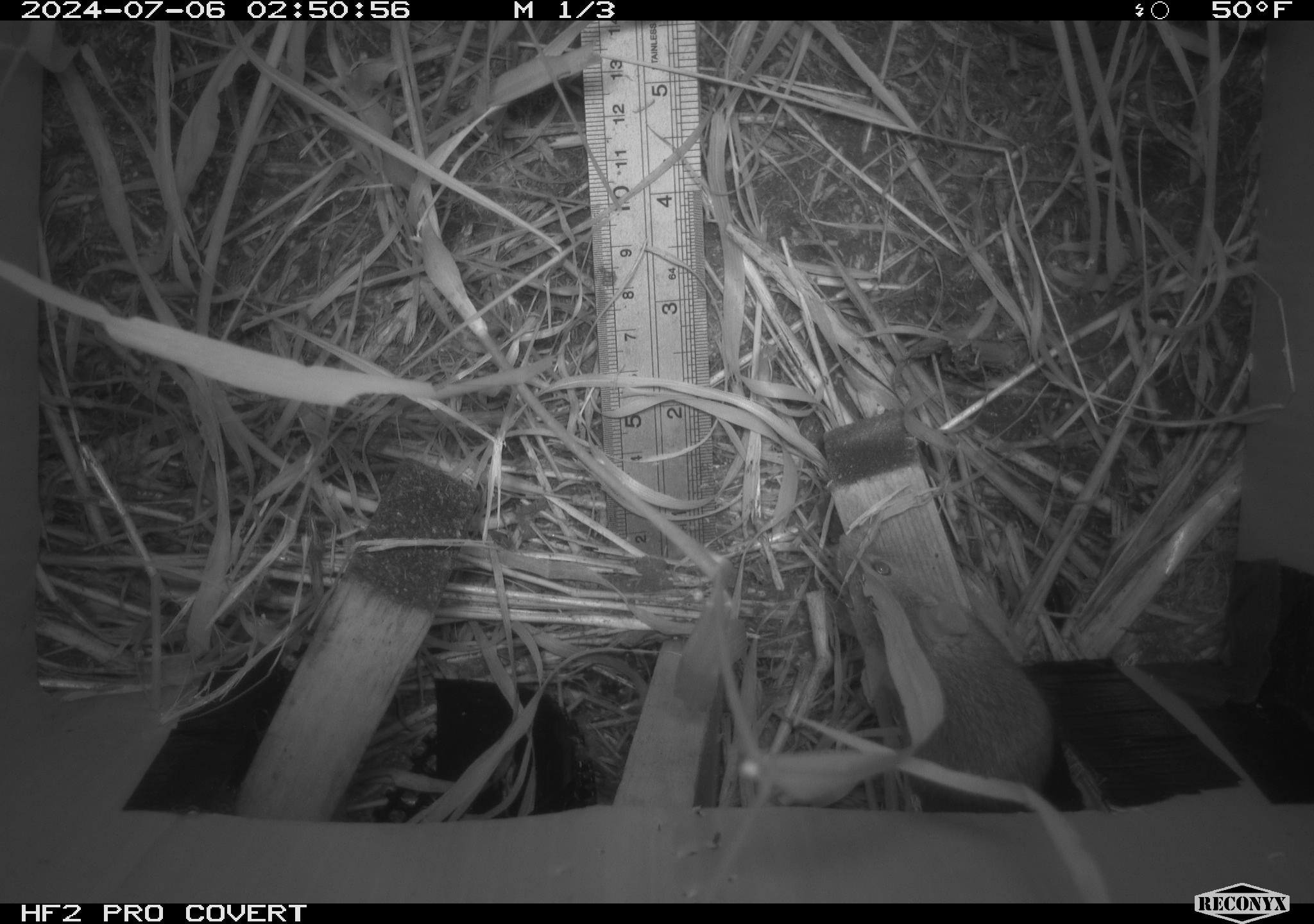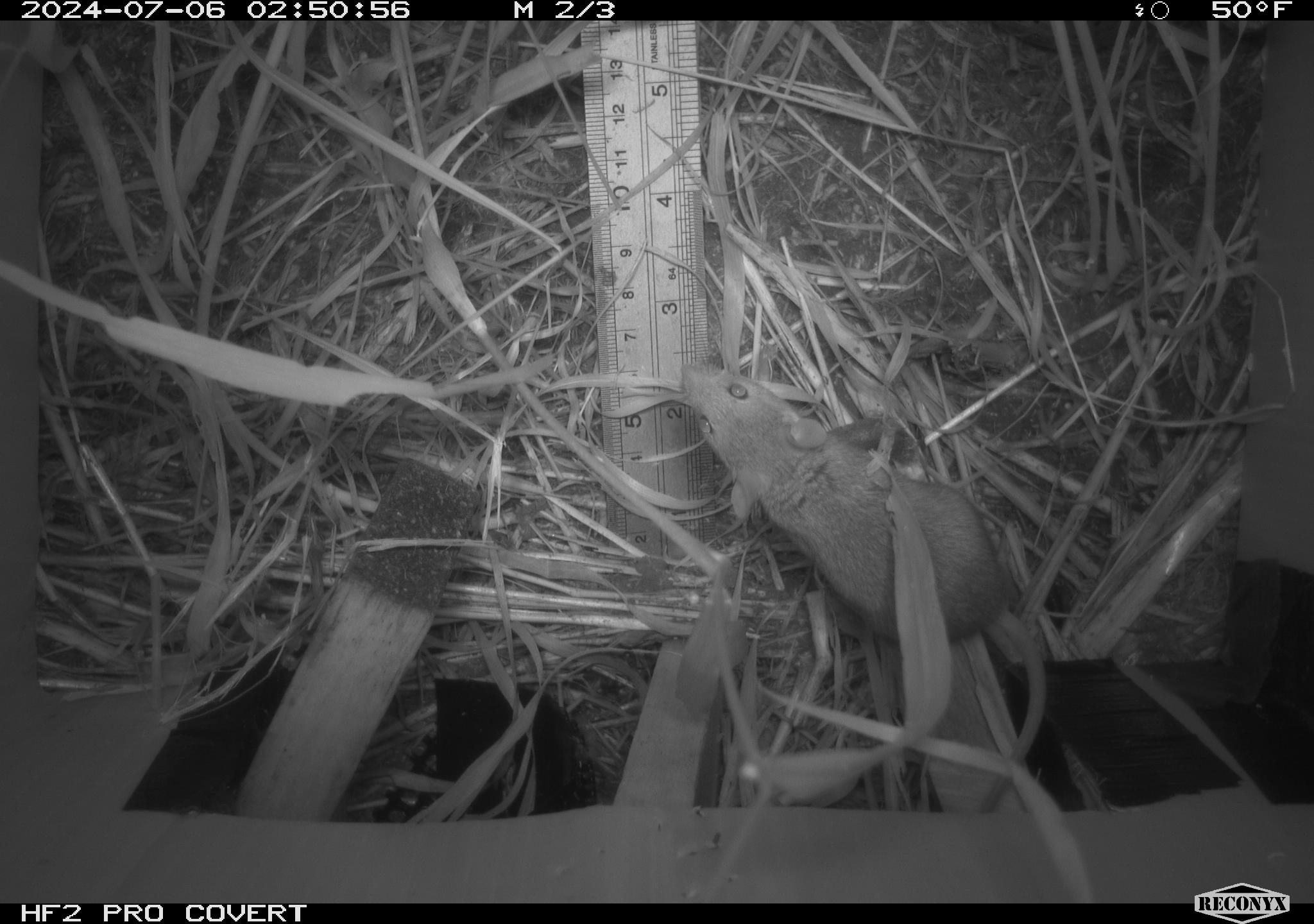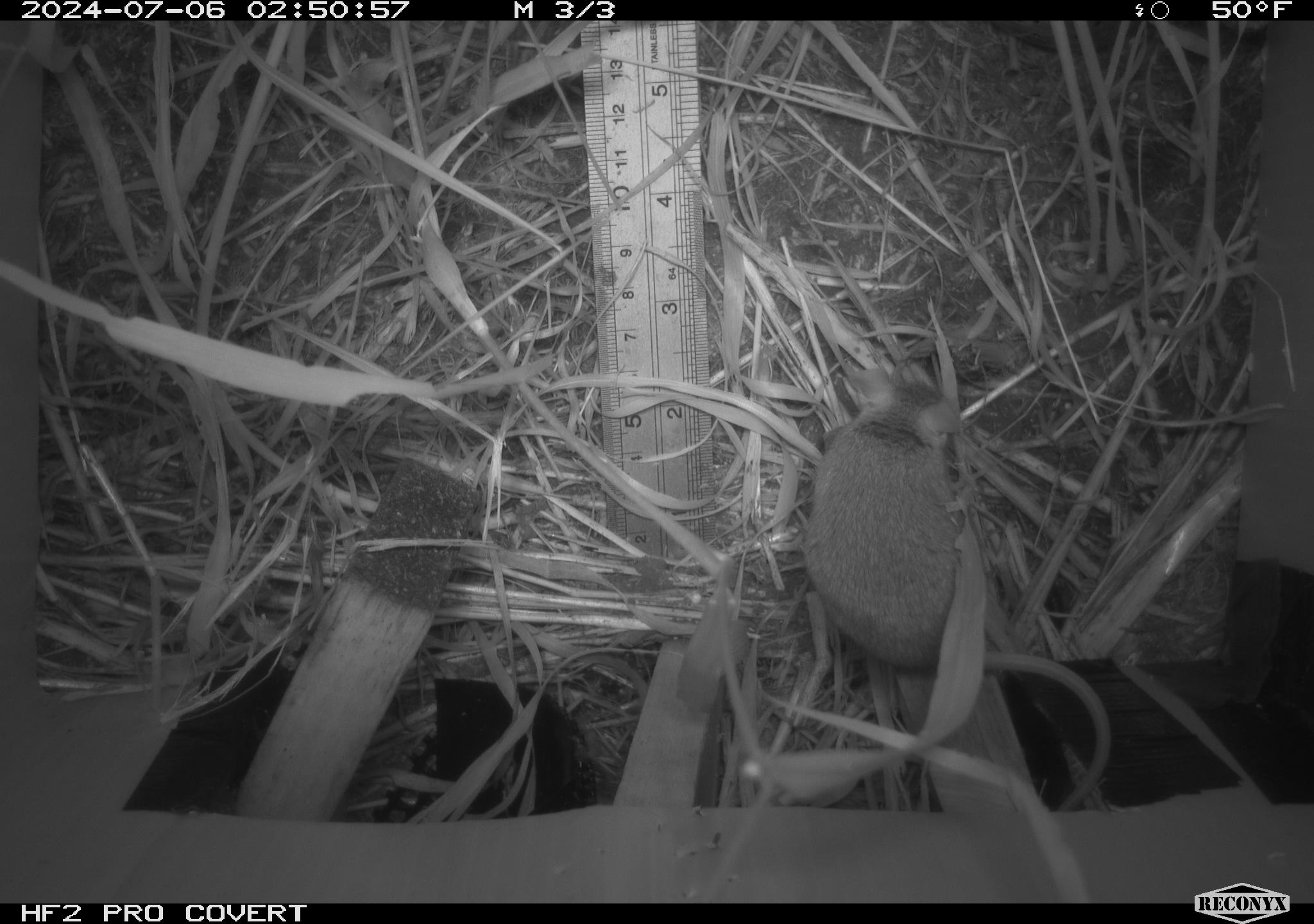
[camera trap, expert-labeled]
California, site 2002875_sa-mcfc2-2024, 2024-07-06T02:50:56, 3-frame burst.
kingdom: Animalia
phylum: Chordata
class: Mammalia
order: Rodentia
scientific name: Rodentia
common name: rodent